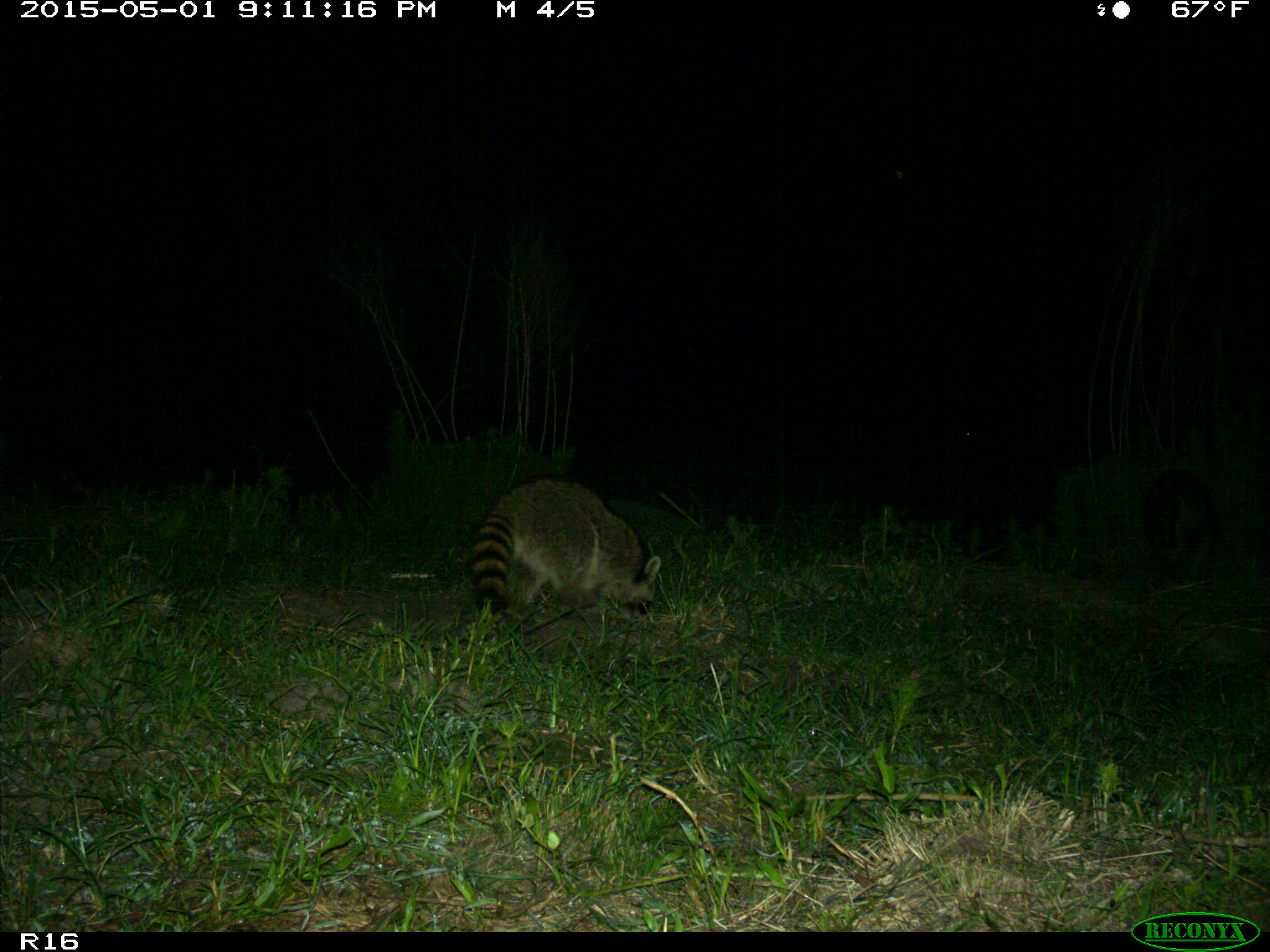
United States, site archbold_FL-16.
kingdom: Animalia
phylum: Chordata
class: Mammalia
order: Carnivora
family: Procyonidae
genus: Procyon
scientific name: Procyon lotor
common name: common raccoon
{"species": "Procyon lotor (common raccoon)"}